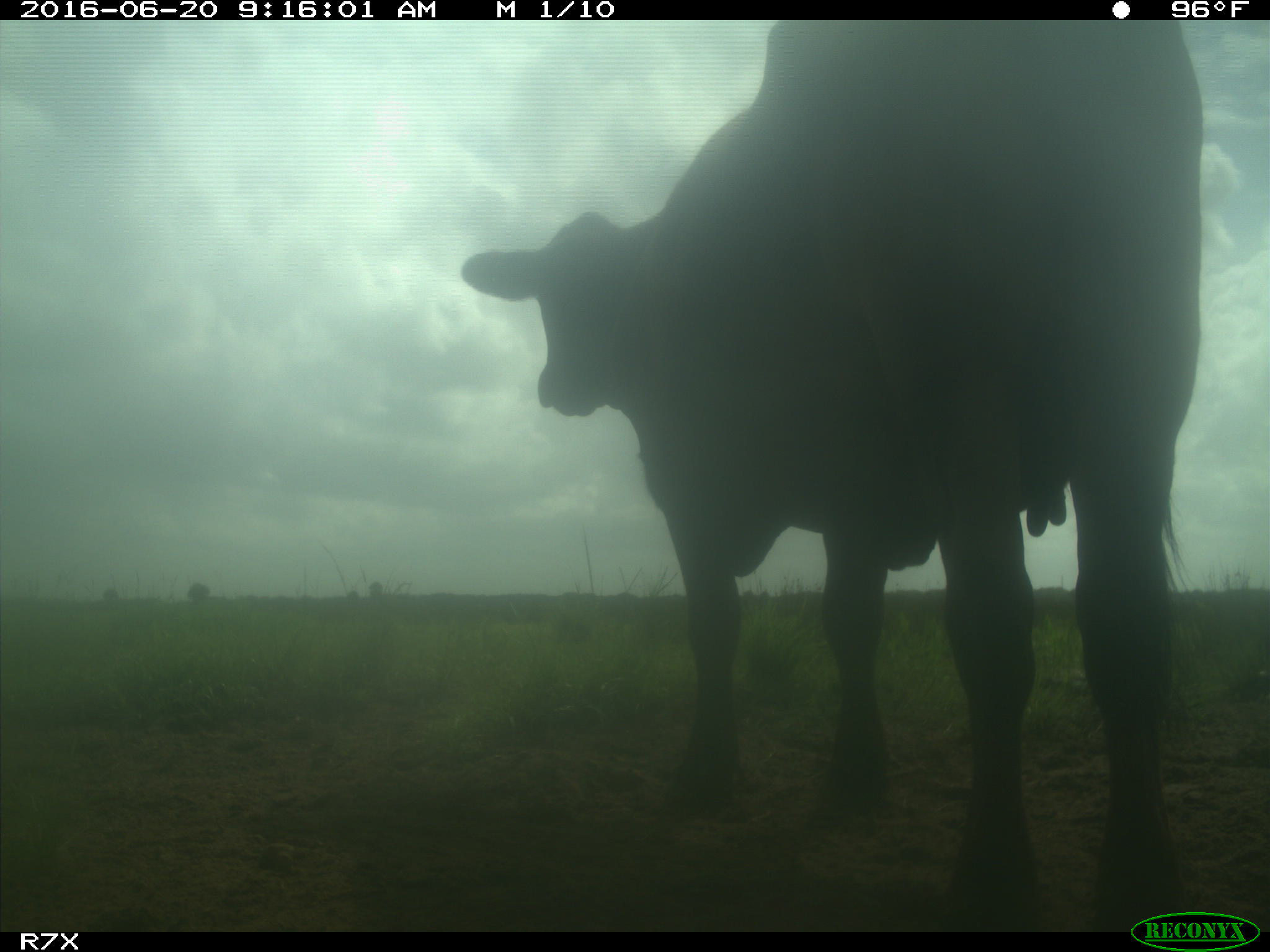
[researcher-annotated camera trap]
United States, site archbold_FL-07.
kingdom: Animalia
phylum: Chordata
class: Mammalia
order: Artiodactyla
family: Bovidae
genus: Bos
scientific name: Bos taurus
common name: domestic cow